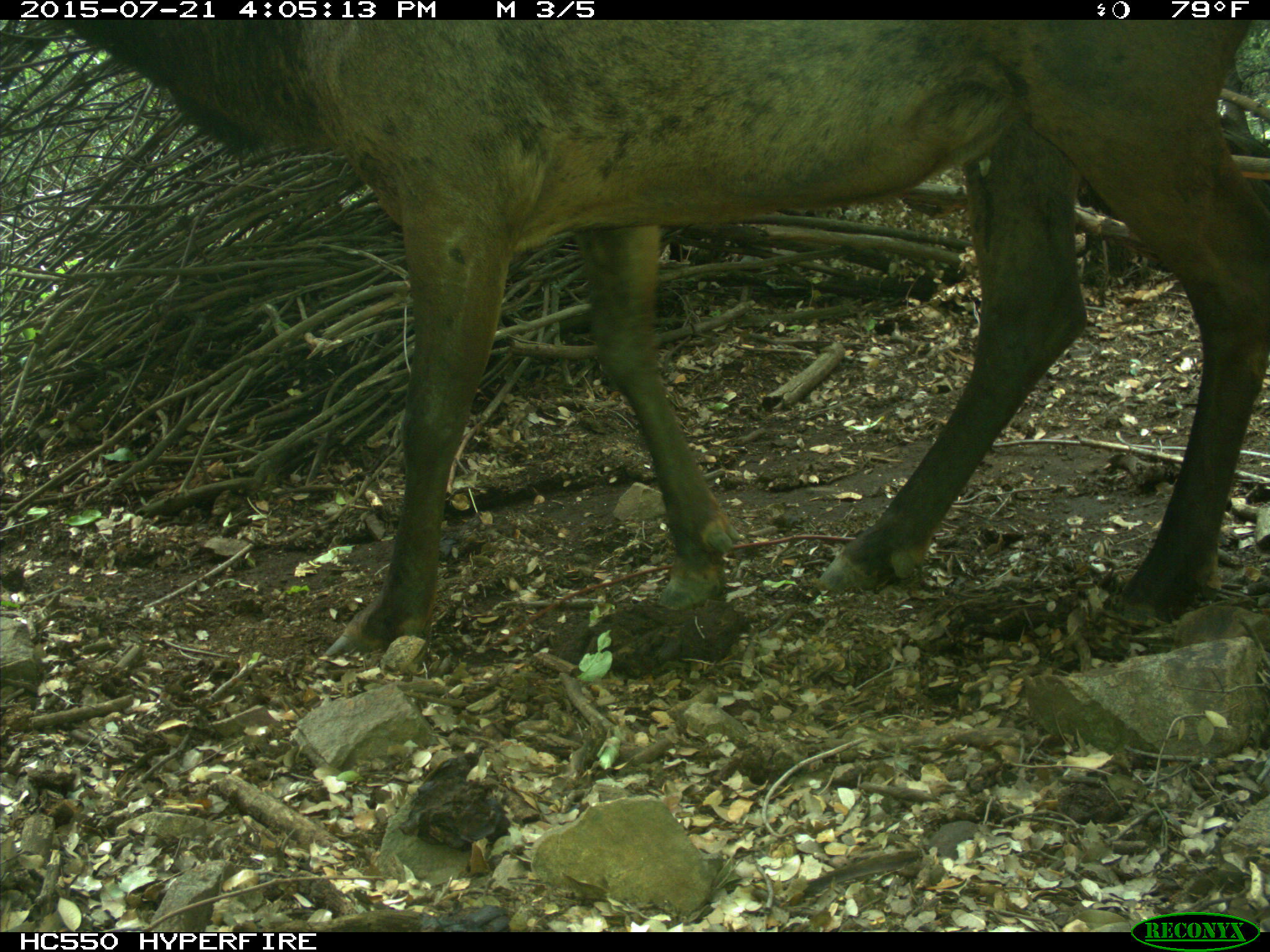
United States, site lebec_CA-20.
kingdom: Animalia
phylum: Chordata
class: Mammalia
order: Artiodactyla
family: Cervidae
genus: Cervus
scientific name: Cervus canadensis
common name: elk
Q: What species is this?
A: Cervus canadensis (elk).